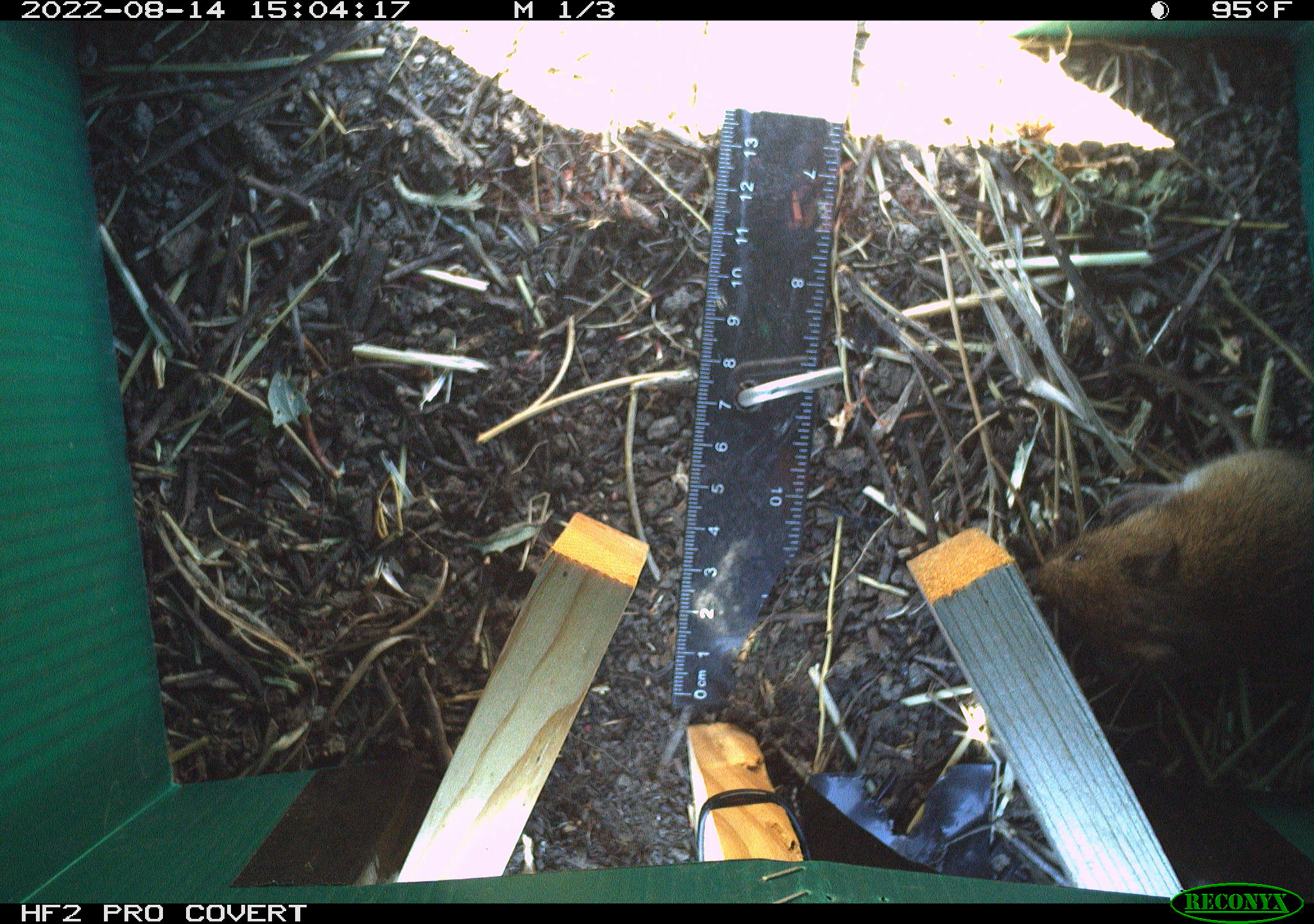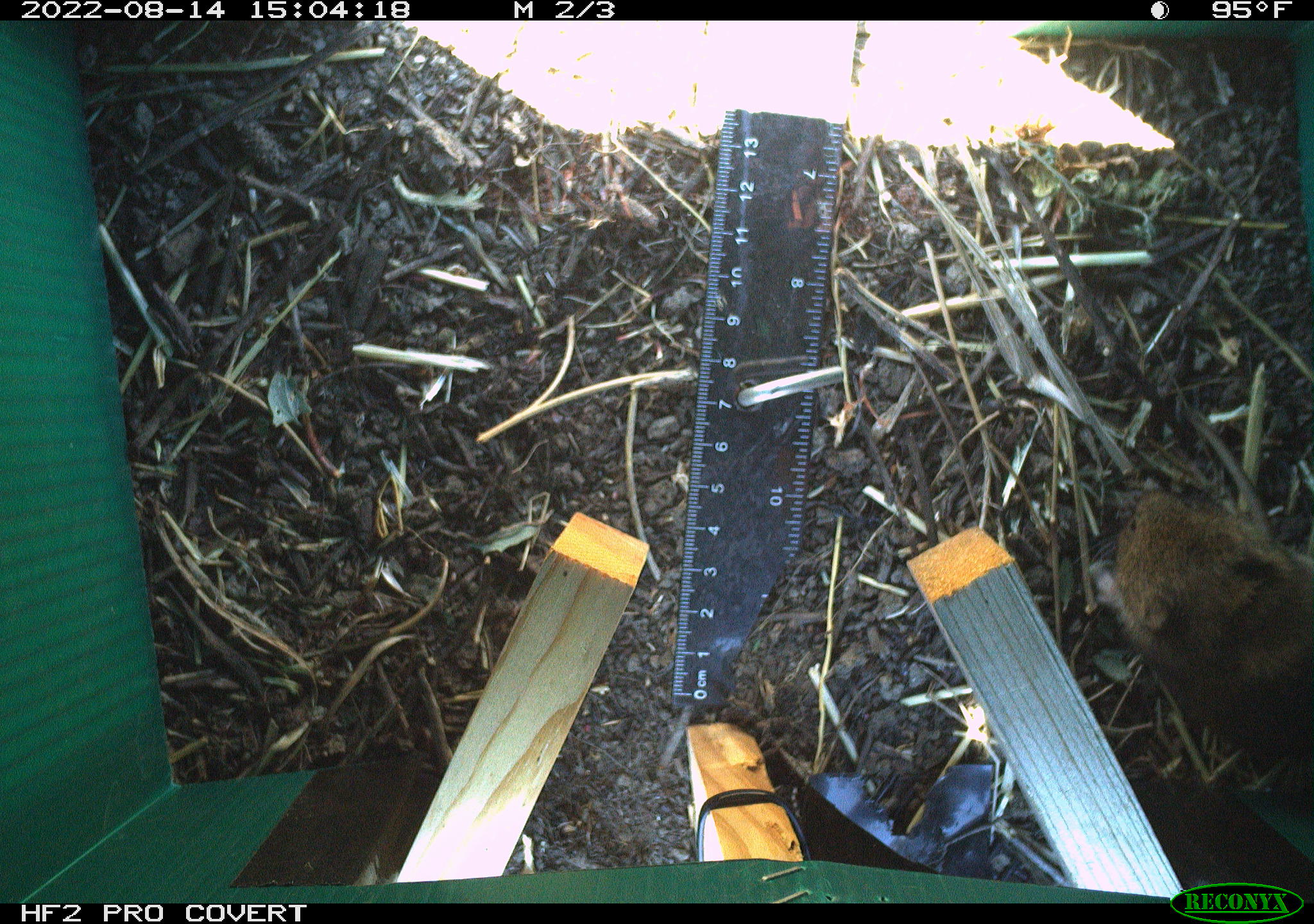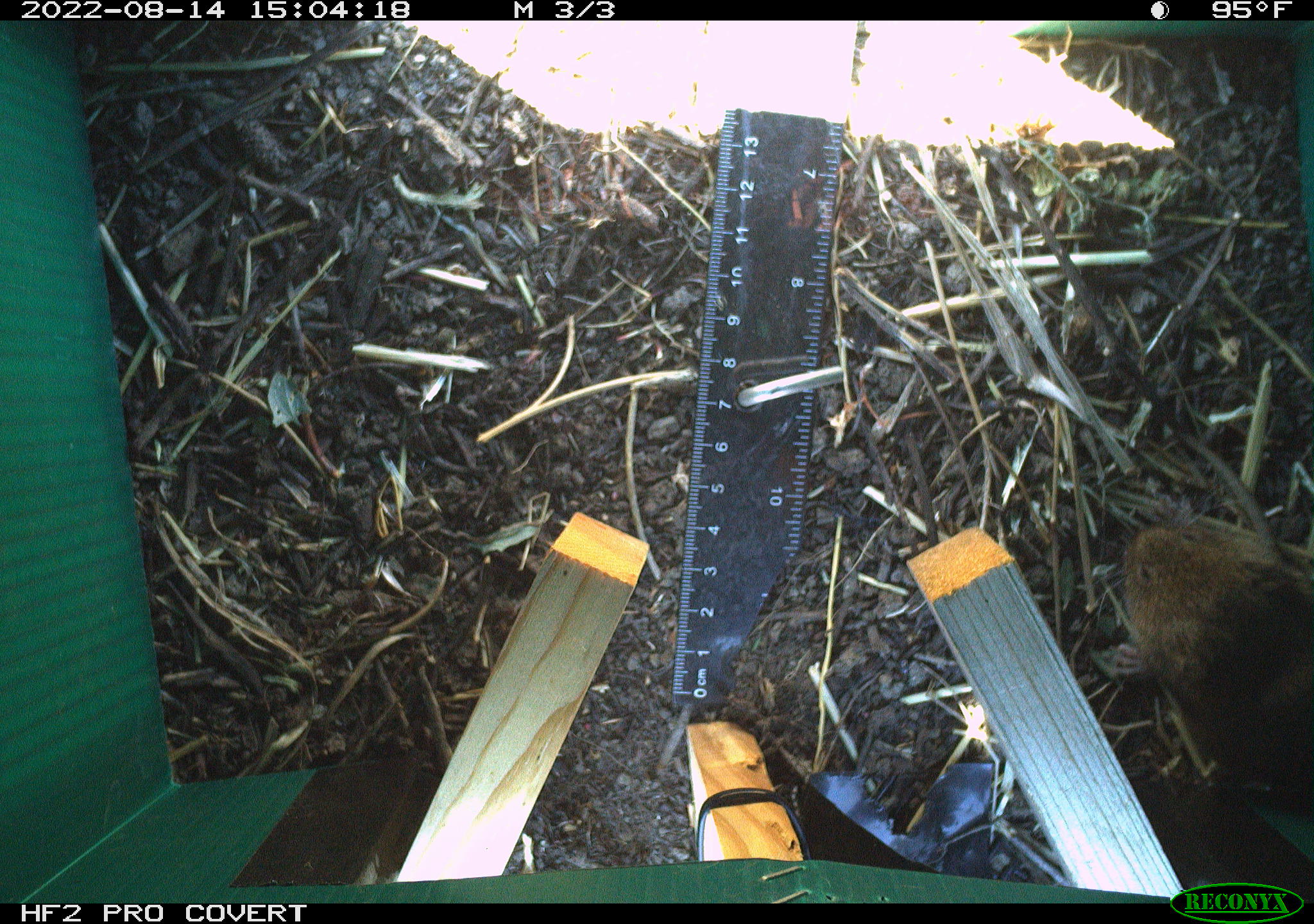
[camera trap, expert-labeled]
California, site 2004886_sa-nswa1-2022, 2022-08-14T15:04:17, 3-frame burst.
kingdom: Animalia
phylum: Chordata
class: Mammalia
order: Rodentia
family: Cricetidae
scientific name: Cricetidae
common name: hamsters, voles, lemmings, and allies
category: cricetidae family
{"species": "cricetidae family (hamsters, voles, lemmings, and allies) (Cricetidae)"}